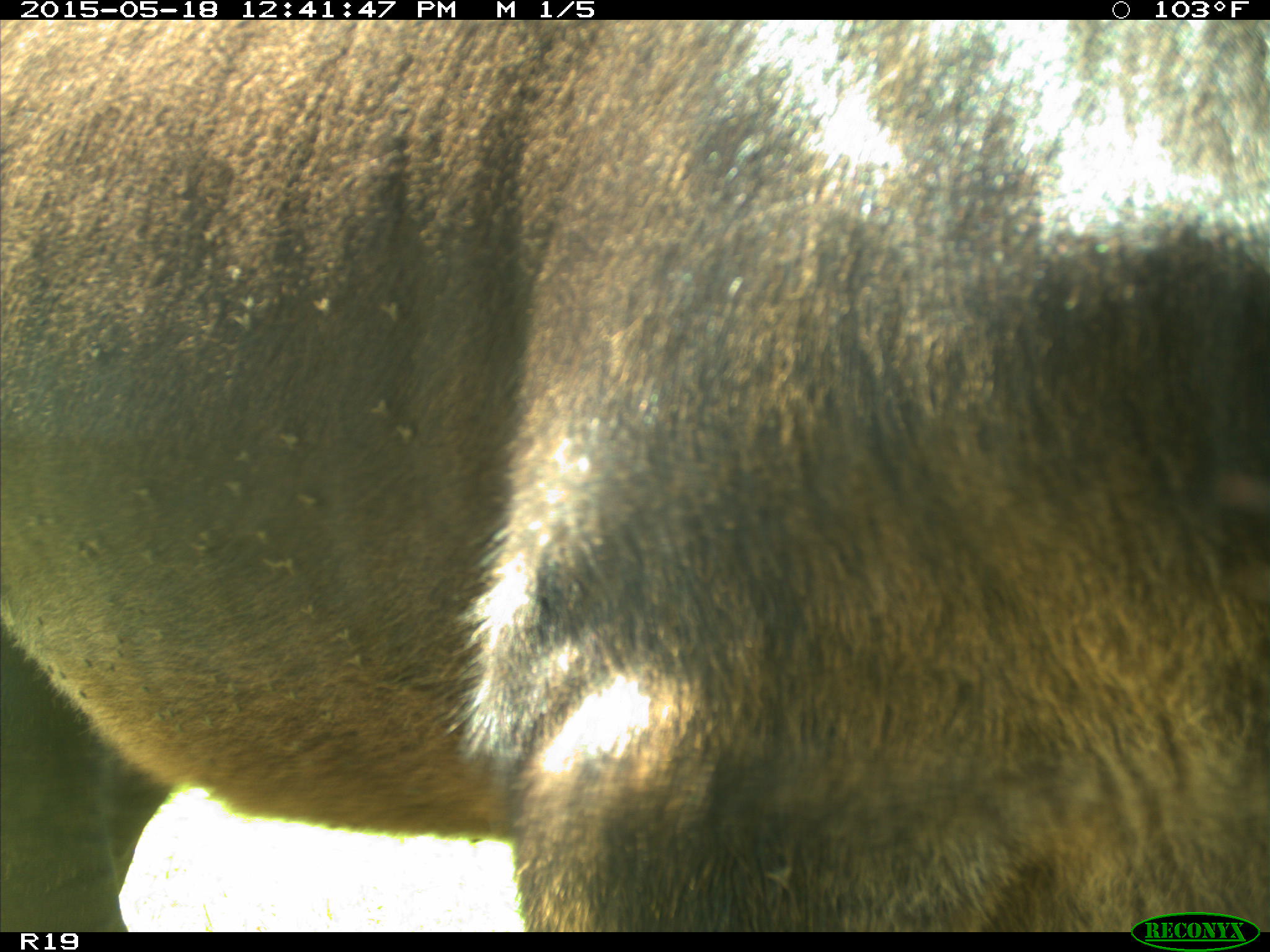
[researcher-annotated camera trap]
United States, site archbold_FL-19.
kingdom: Animalia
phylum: Chordata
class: Mammalia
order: Artiodactyla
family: Bovidae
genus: Bos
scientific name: Bos taurus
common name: domestic cow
Bos taurus (domestic cow).